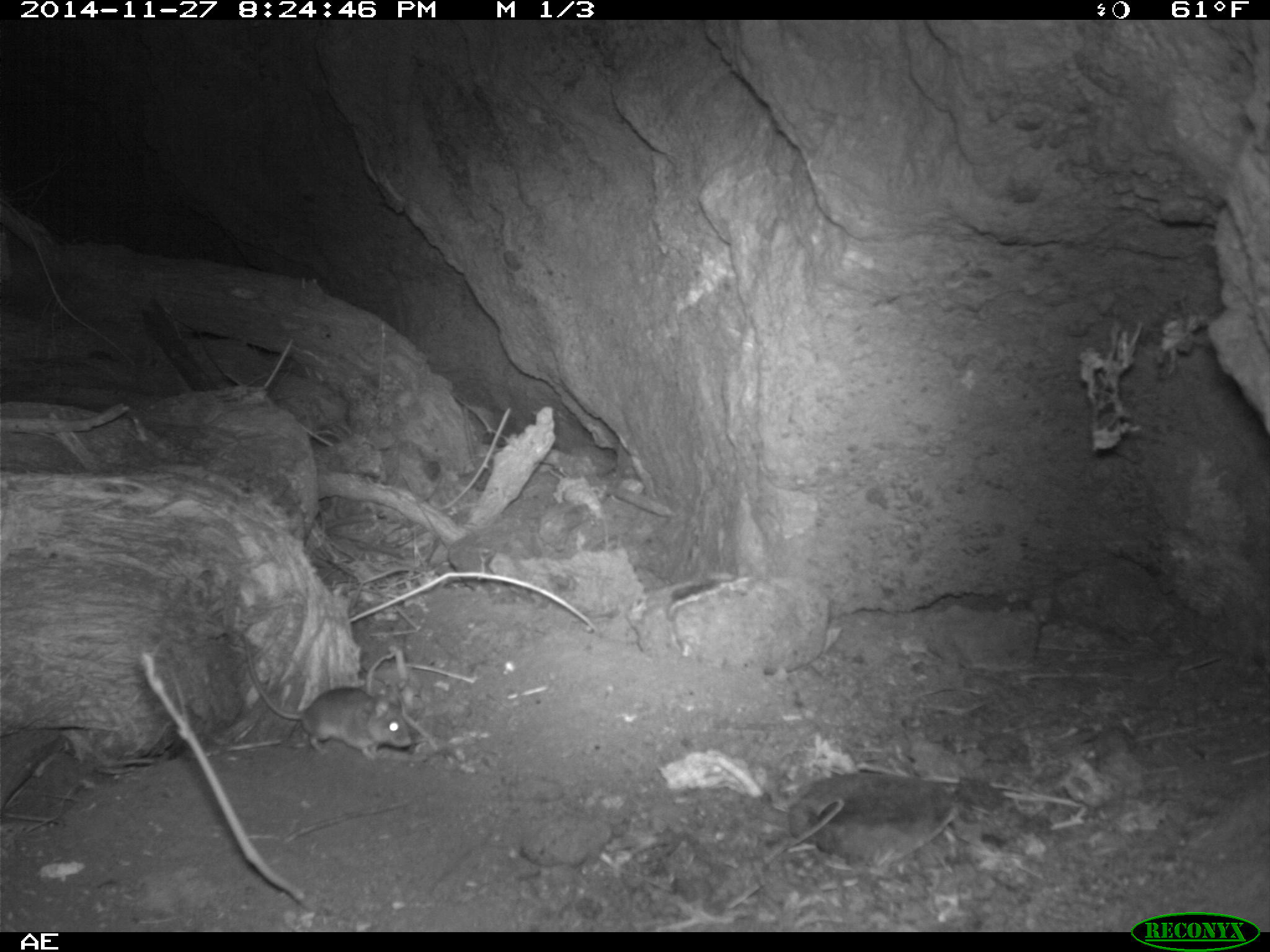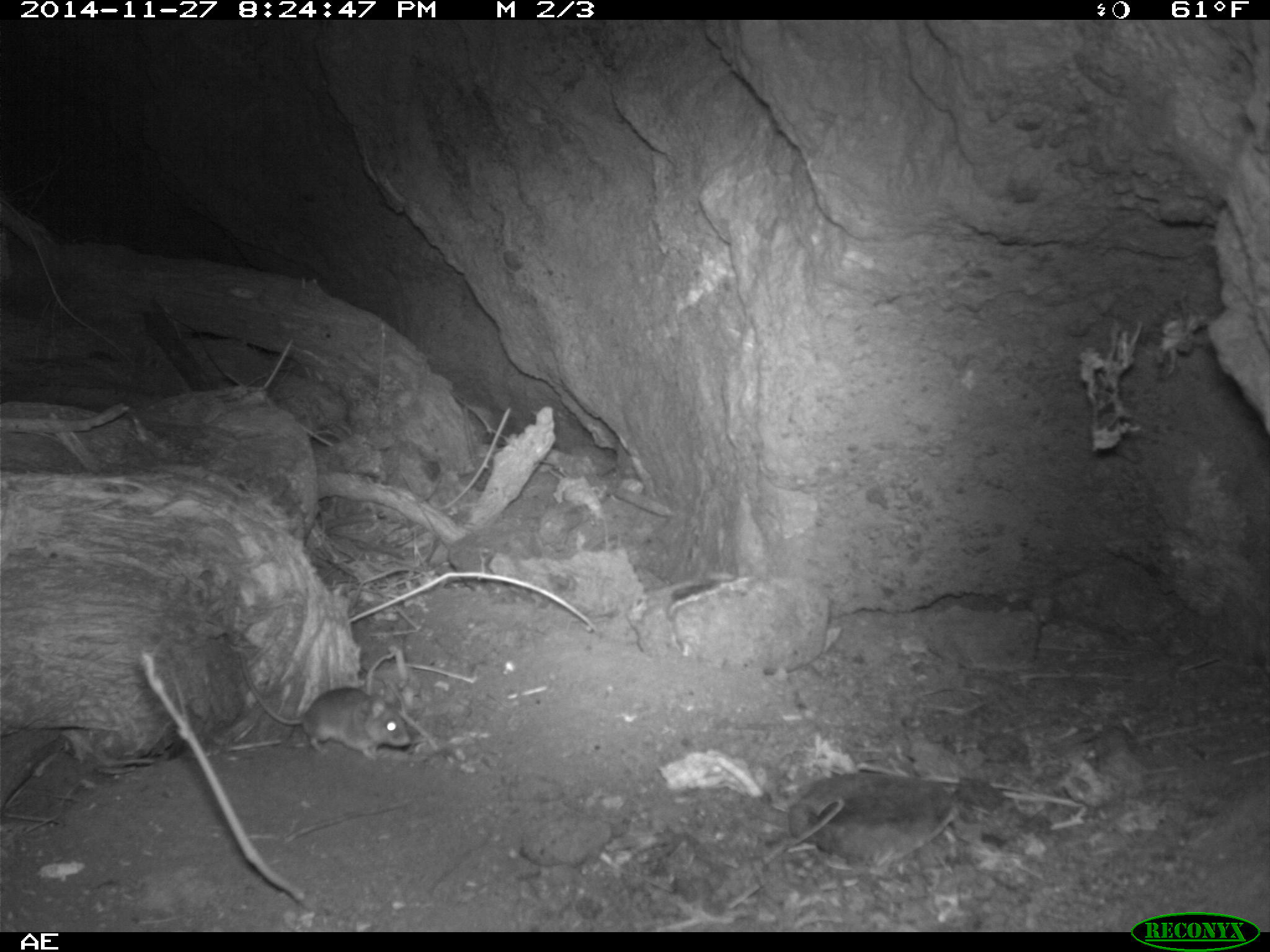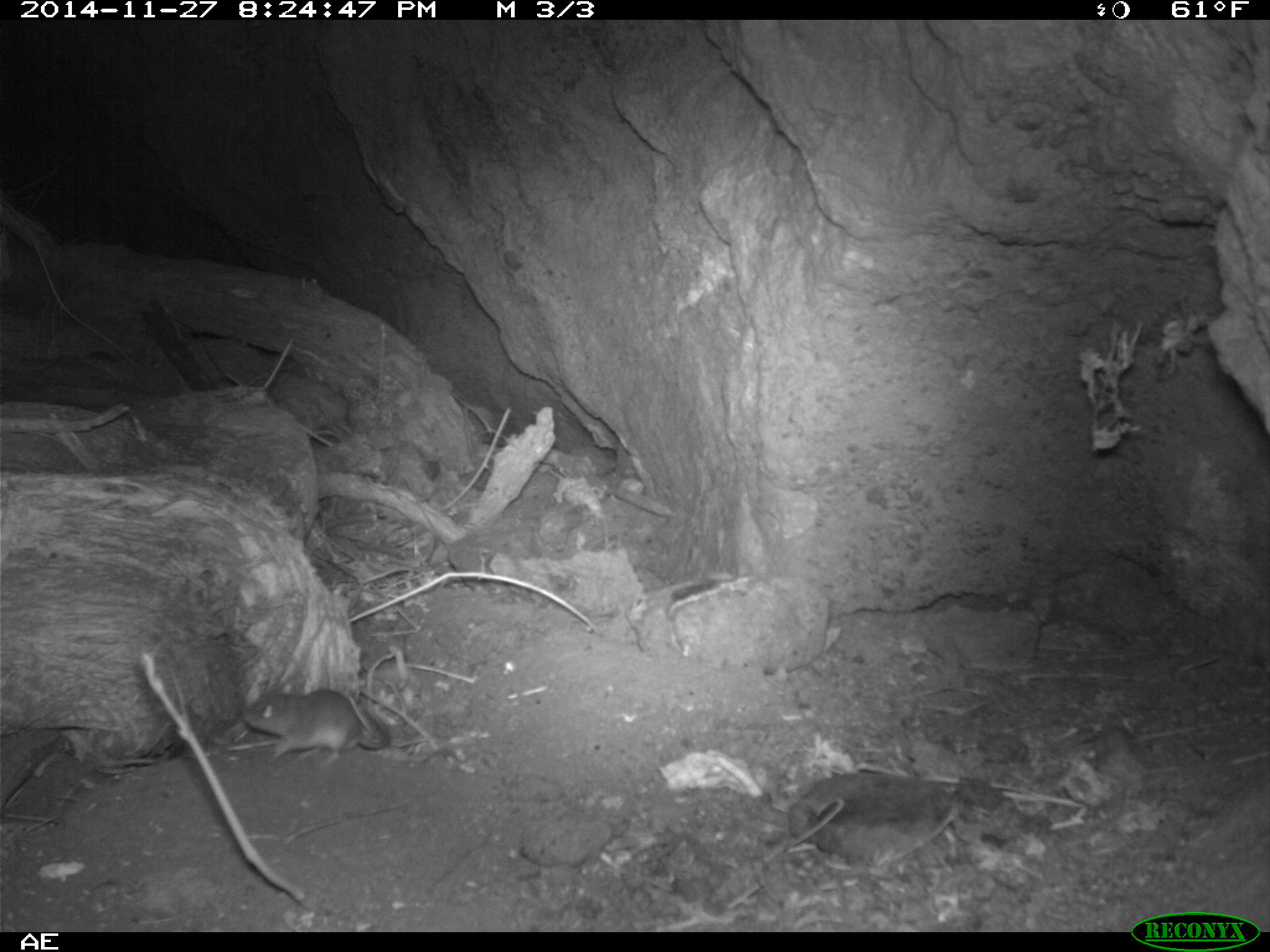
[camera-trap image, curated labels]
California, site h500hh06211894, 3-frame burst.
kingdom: Animalia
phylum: Chordata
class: Mammalia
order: Rodentia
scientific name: Rodentia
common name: rodent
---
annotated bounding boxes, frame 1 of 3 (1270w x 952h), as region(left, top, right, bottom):
rodent: region(244, 637, 413, 761)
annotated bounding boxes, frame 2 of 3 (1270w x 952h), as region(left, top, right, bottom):
rodent: region(238, 650, 411, 758)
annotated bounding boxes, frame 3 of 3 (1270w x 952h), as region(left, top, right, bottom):
rodent: region(242, 687, 391, 765)